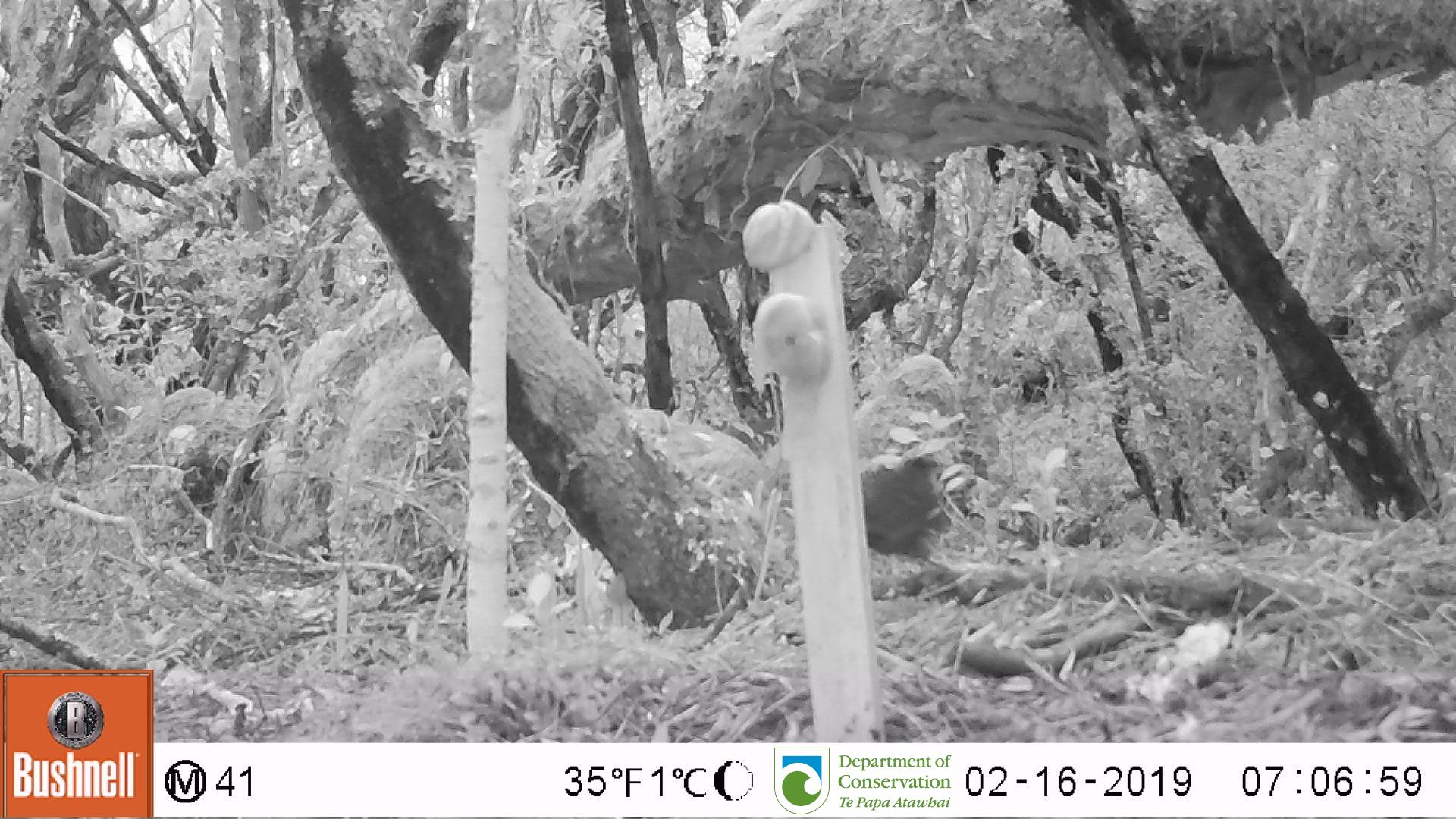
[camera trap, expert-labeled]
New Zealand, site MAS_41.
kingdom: Animalia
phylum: Chordata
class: Aves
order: Passeriformes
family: Turdidae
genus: Turdus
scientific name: Turdus merula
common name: eurasian blackbird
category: blackbird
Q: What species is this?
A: Blackbird (eurasian blackbird) (Turdus merula).